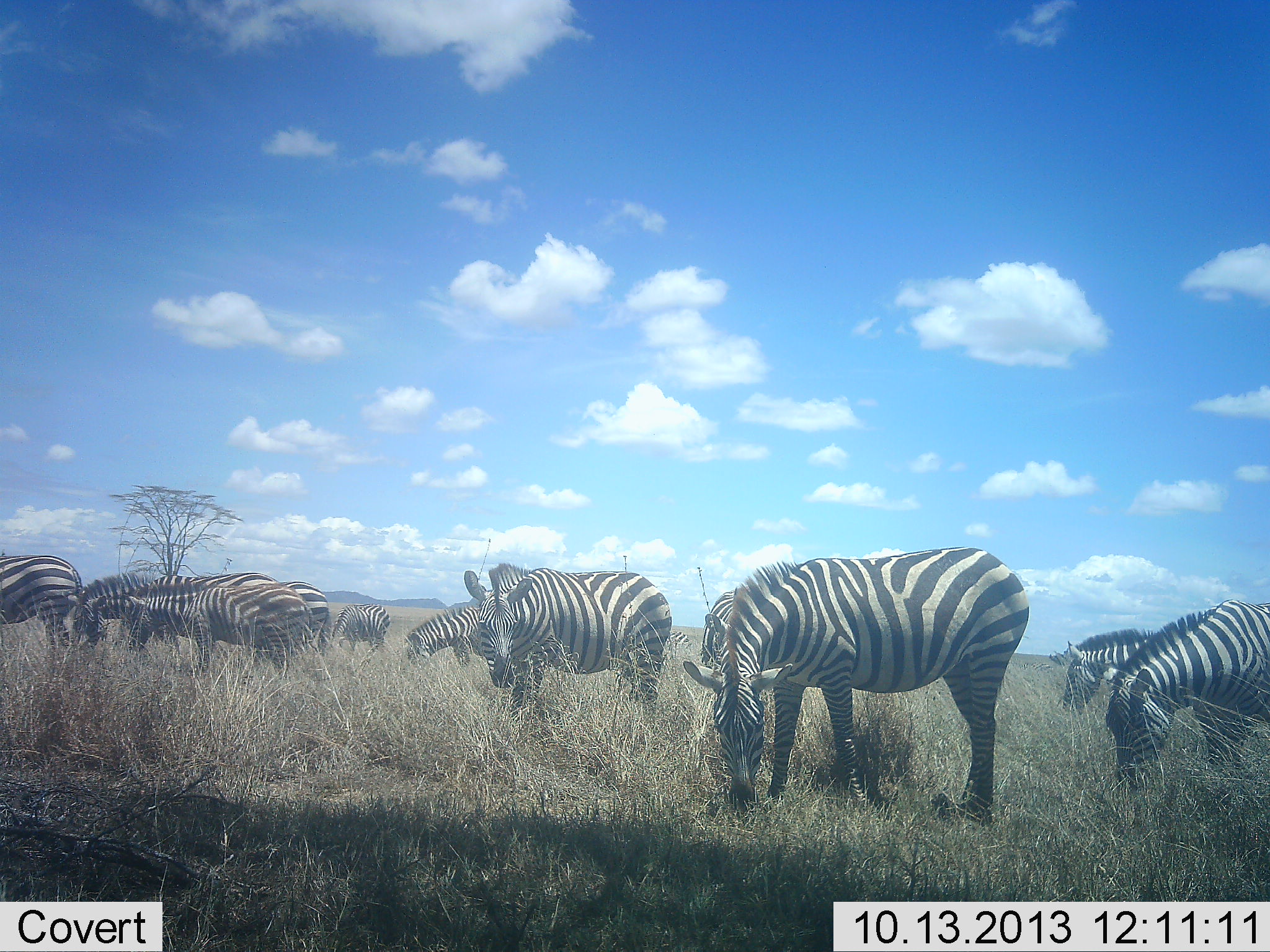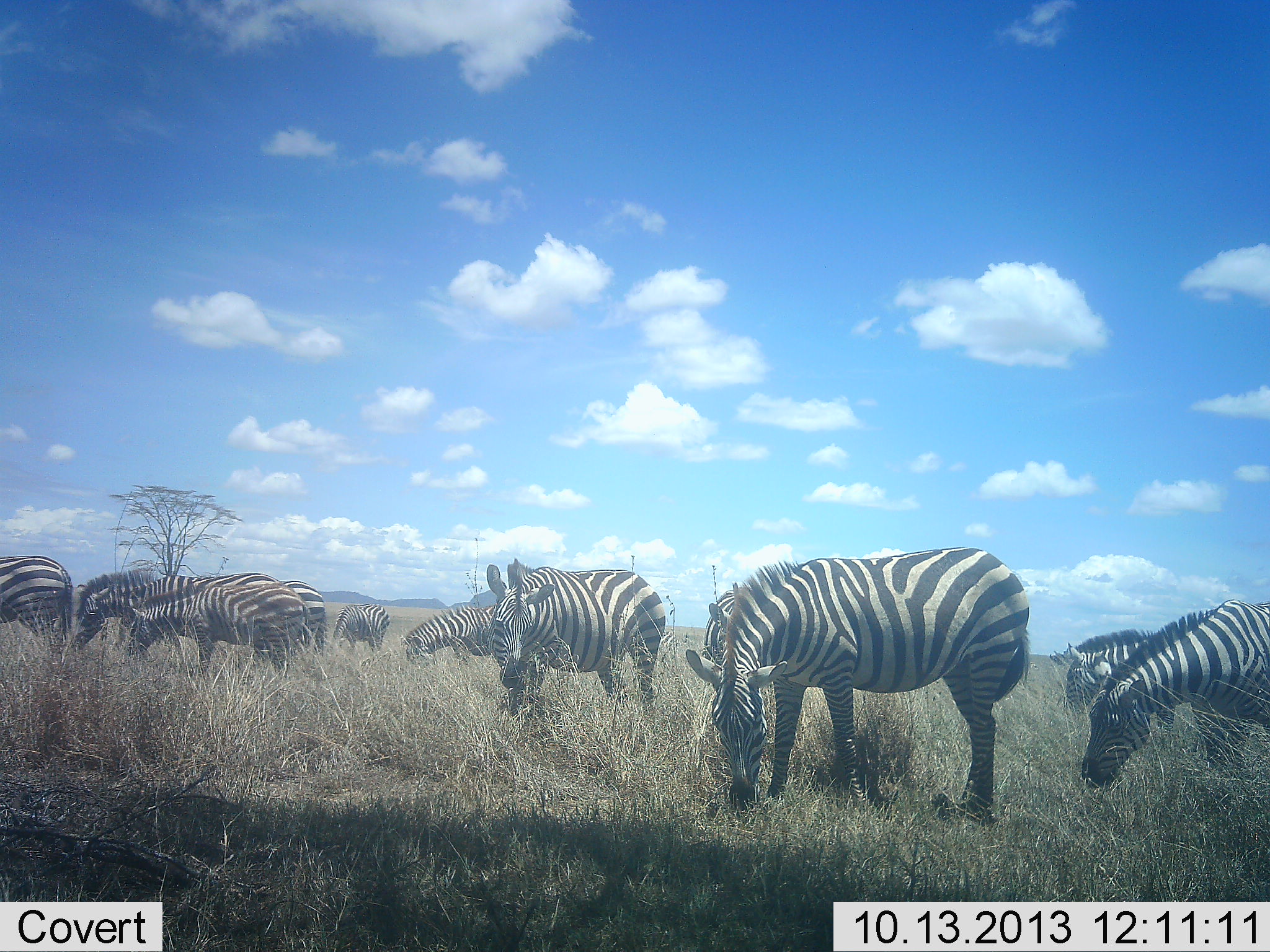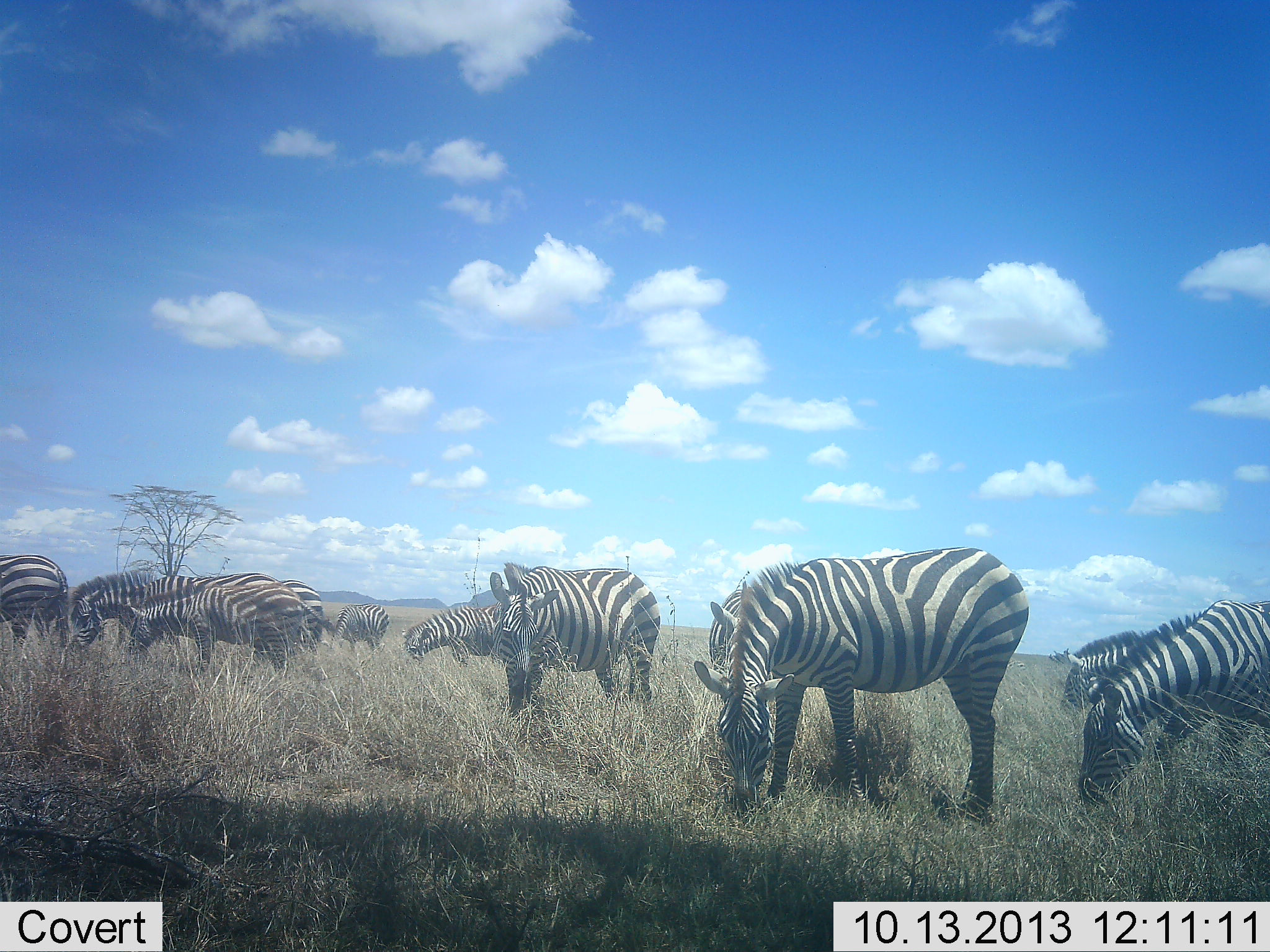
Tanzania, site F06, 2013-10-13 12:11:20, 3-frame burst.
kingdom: Animalia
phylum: Chordata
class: Mammalia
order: Perissodactyla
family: Equidae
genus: Equus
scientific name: Equus quagga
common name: plains zebra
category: zebra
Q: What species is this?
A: Zebra (plains zebra) (Equus quagga).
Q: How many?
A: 11-50.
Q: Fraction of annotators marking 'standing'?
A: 20%.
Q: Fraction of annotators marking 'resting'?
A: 0%.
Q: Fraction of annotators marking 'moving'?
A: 20%.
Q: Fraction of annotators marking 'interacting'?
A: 0%.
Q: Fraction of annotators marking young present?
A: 0%.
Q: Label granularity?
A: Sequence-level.